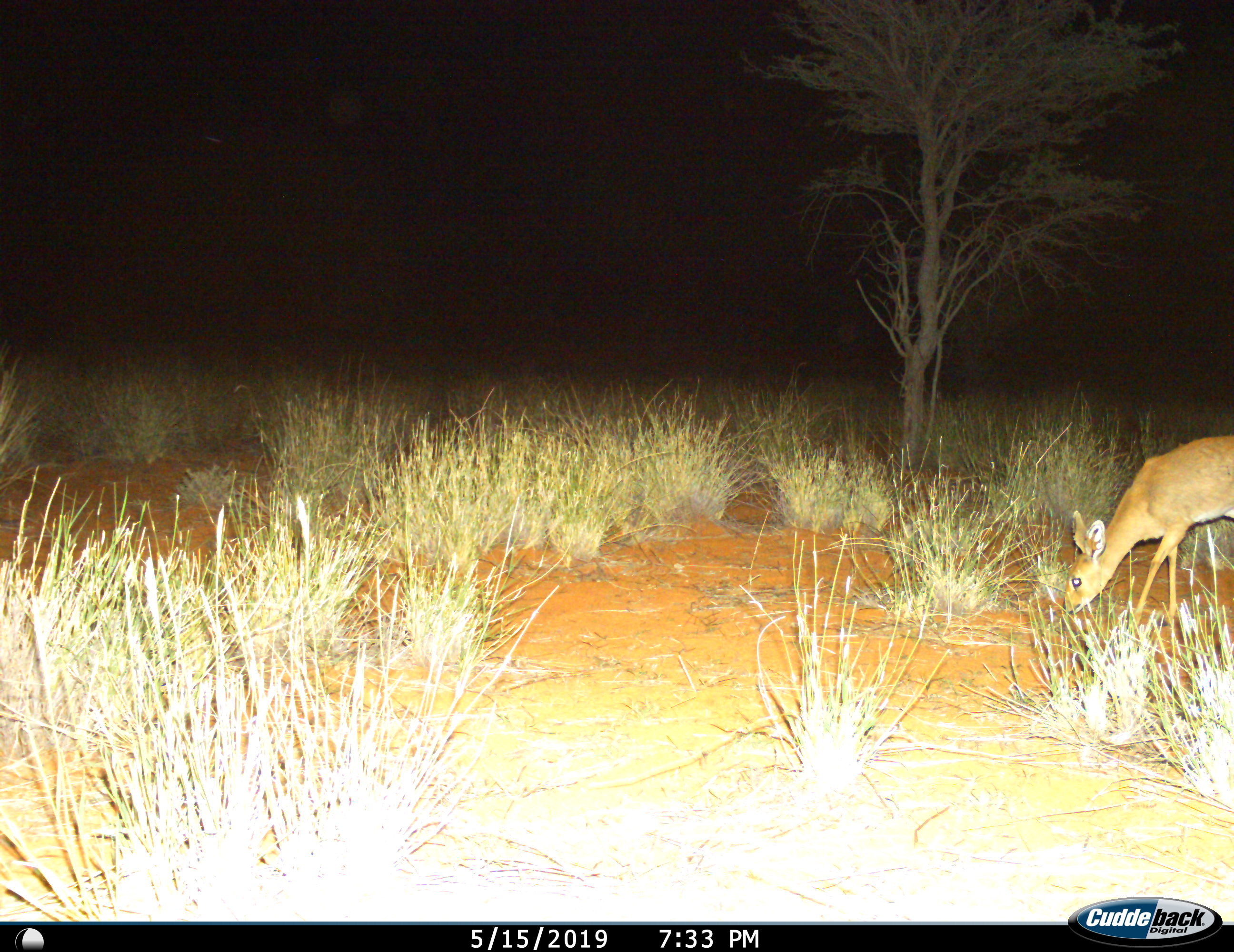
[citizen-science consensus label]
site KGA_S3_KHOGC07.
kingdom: Animalia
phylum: Chordata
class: Mammalia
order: Artiodactyla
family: Bovidae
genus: Raphicerus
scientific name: Raphicerus campestris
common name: steenbok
Steenbok (Raphicerus campestris), count 1. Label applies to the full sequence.